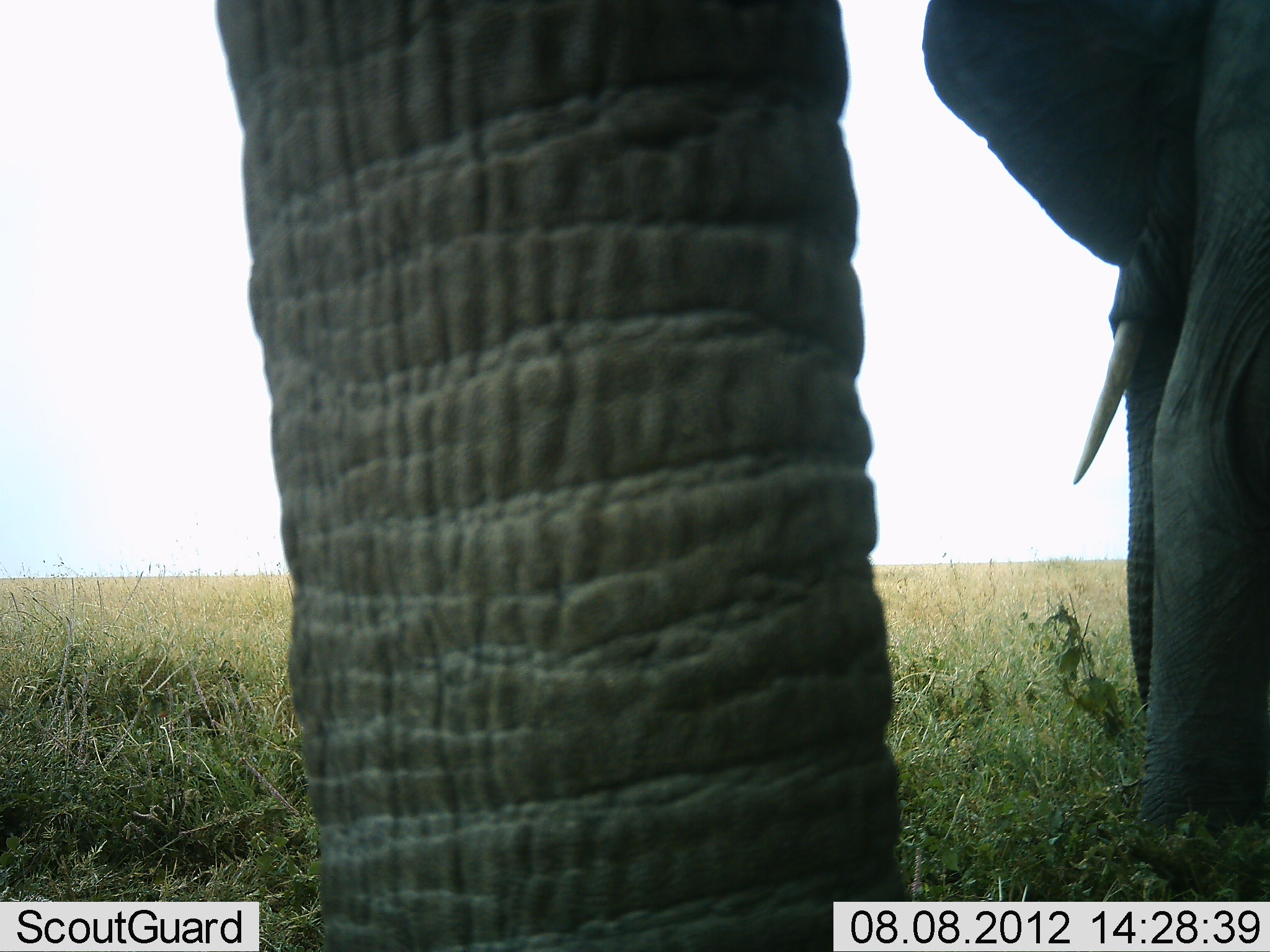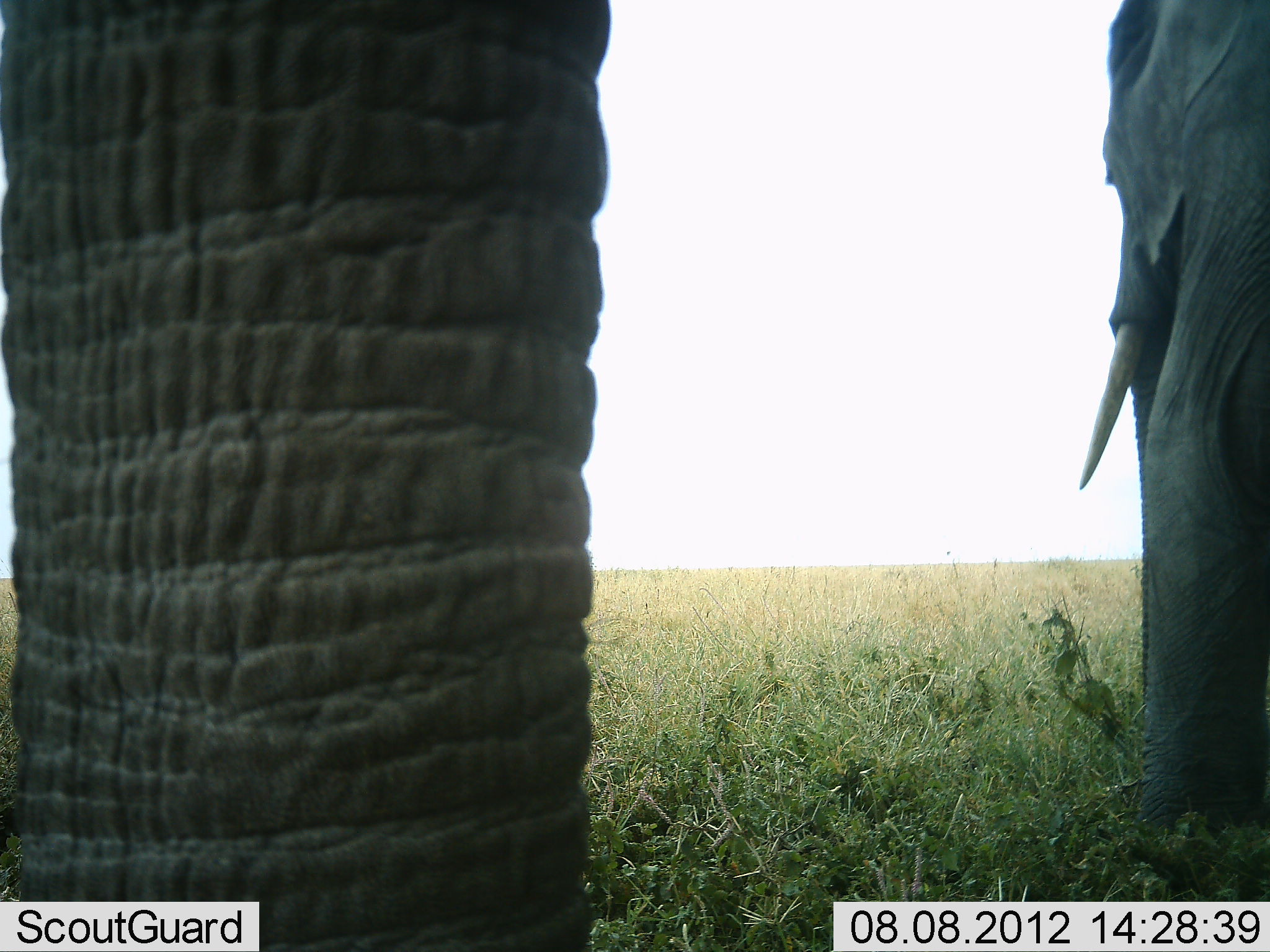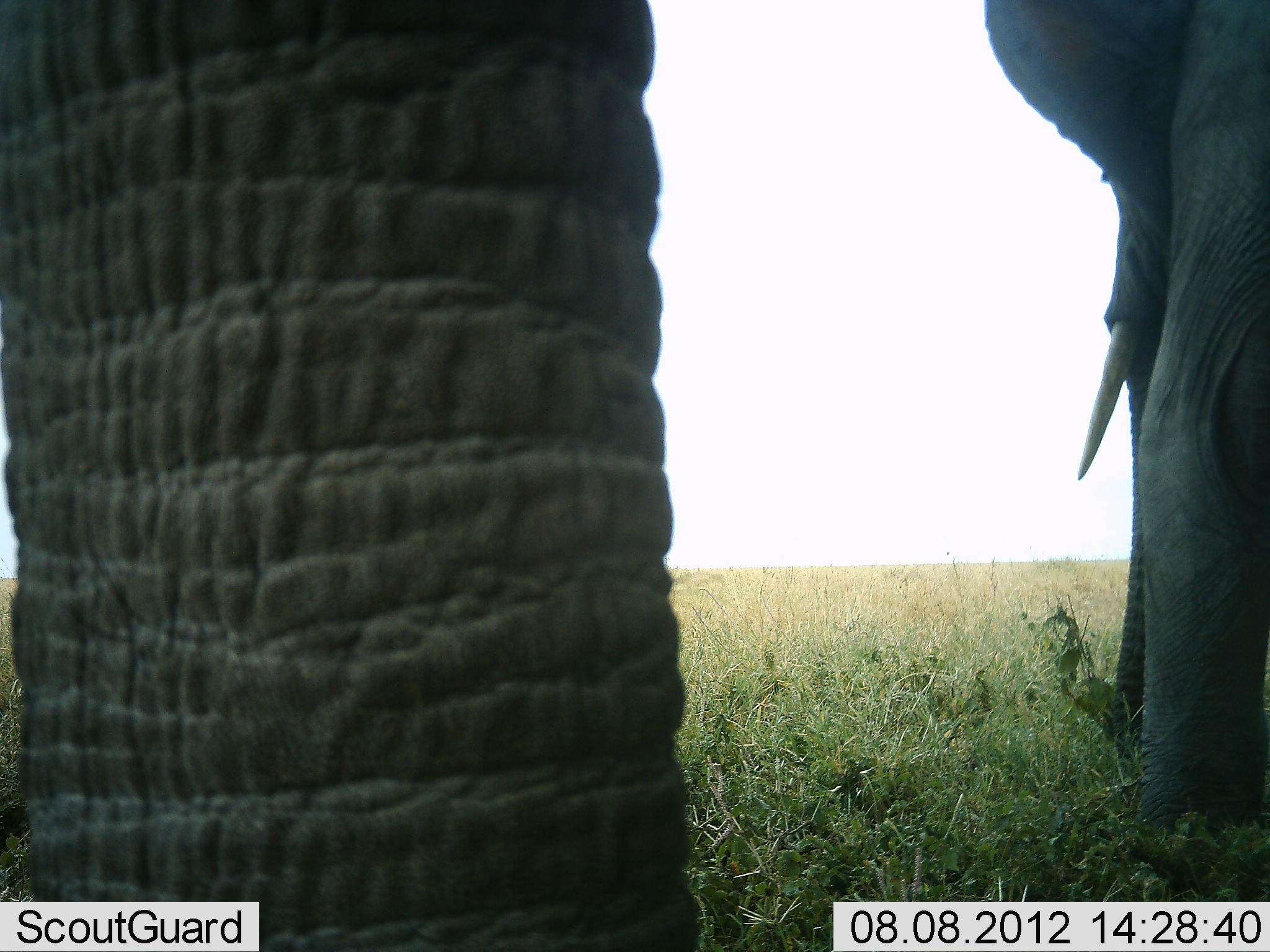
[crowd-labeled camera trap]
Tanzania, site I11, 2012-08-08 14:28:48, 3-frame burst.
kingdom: Animalia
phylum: Chordata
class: Mammalia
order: Proboscidea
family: Elephantidae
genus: Loxodonta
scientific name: Loxodonta africana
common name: african bush elephant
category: elephant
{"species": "elephant (african bush elephant) (Loxodonta africana)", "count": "2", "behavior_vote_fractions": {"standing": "100%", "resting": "0%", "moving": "0%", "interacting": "0%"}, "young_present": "0%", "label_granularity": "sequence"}